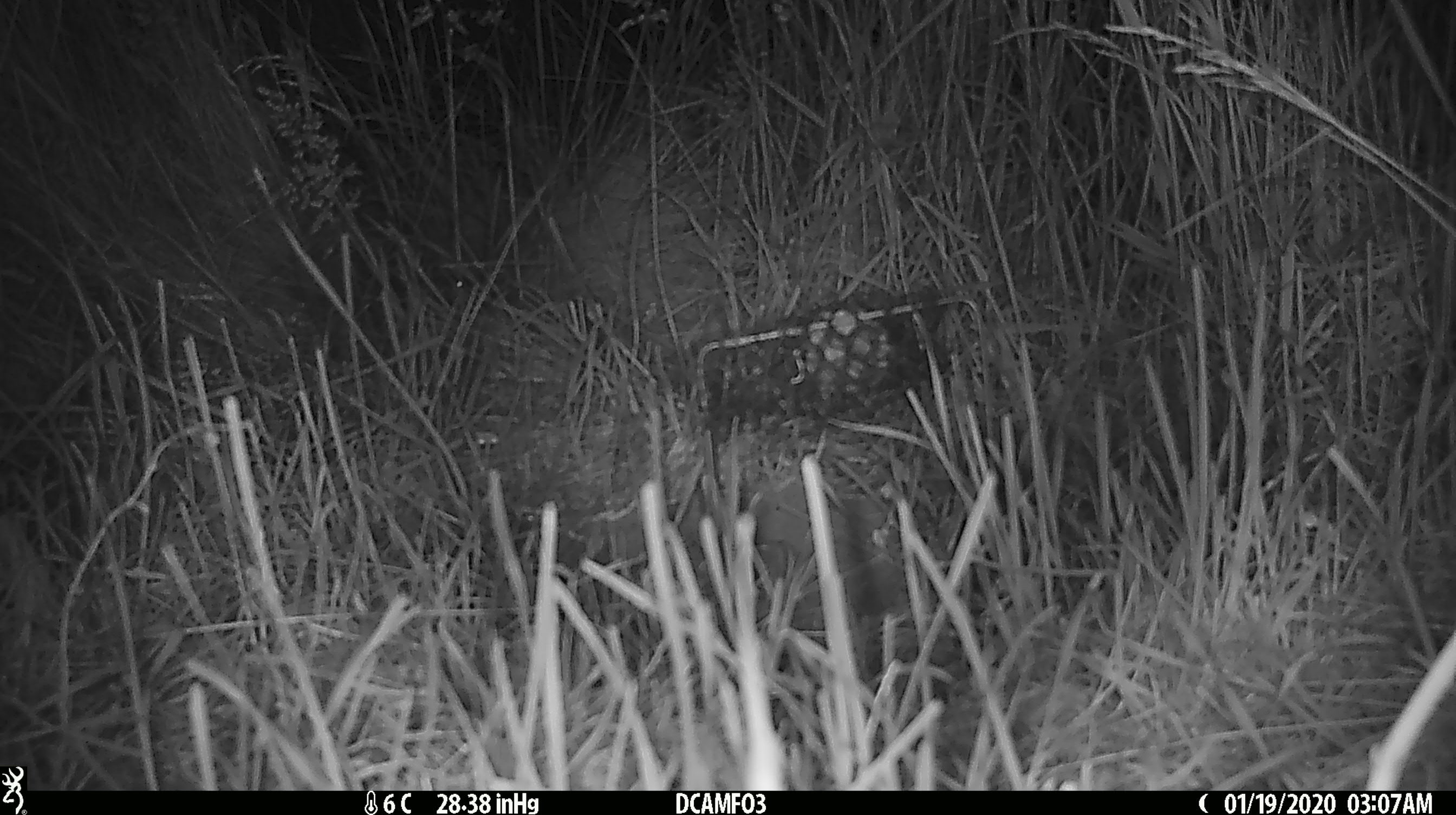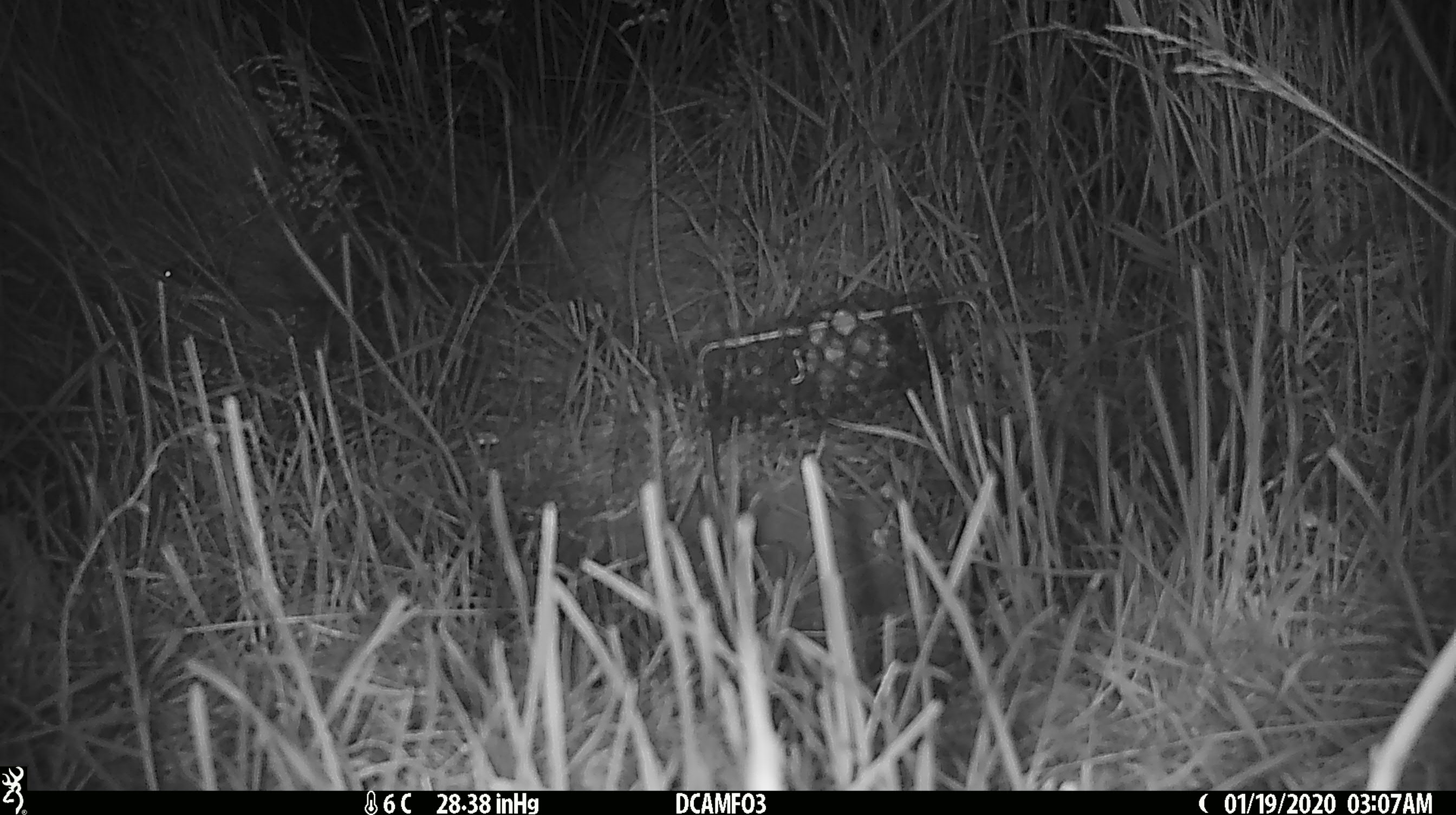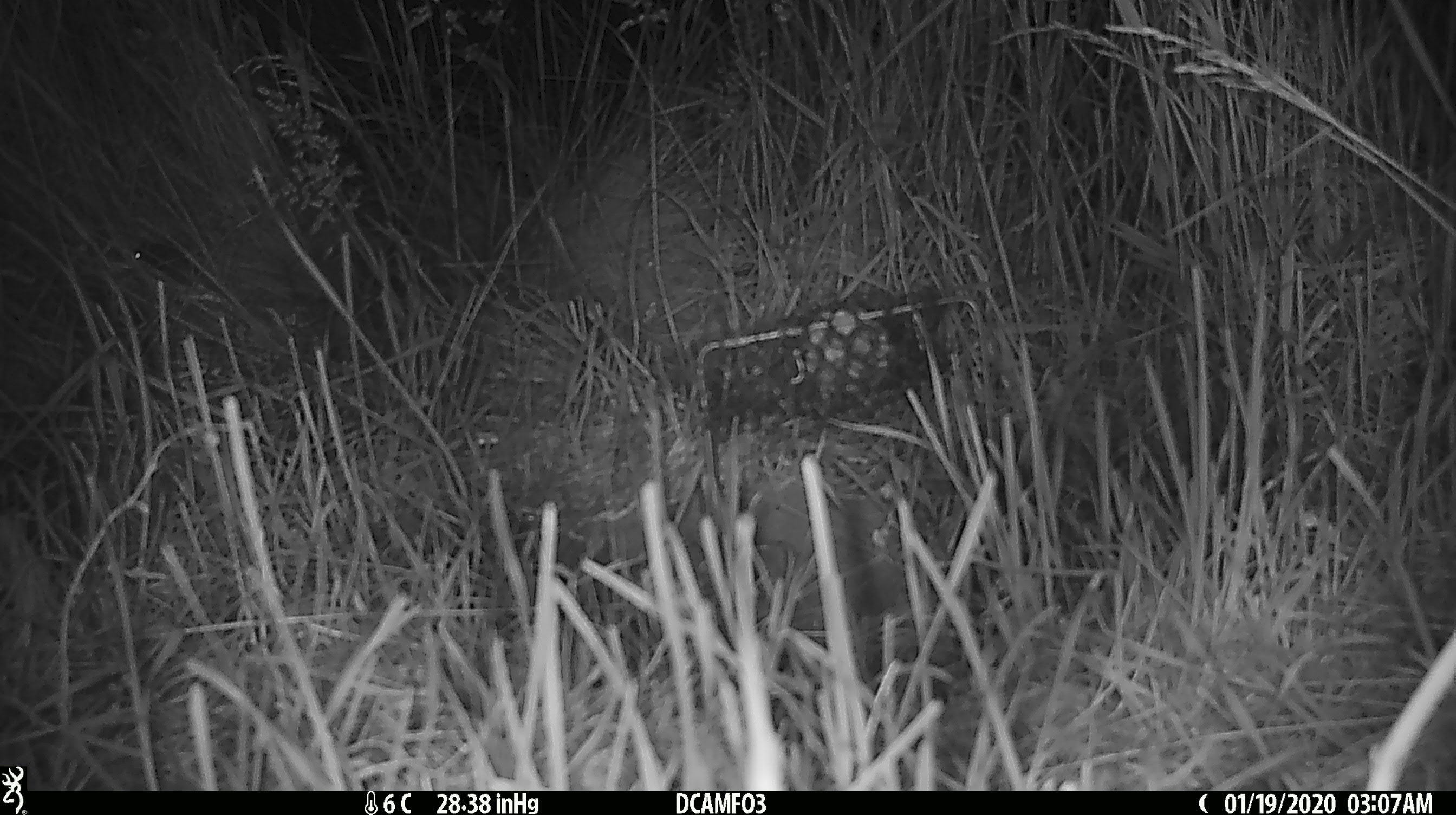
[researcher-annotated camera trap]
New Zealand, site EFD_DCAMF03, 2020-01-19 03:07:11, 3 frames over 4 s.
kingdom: Animalia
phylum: Chordata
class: Mammalia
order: Rodentia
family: Muridae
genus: Mus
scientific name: Mus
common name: mouse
Mouse (Mus).